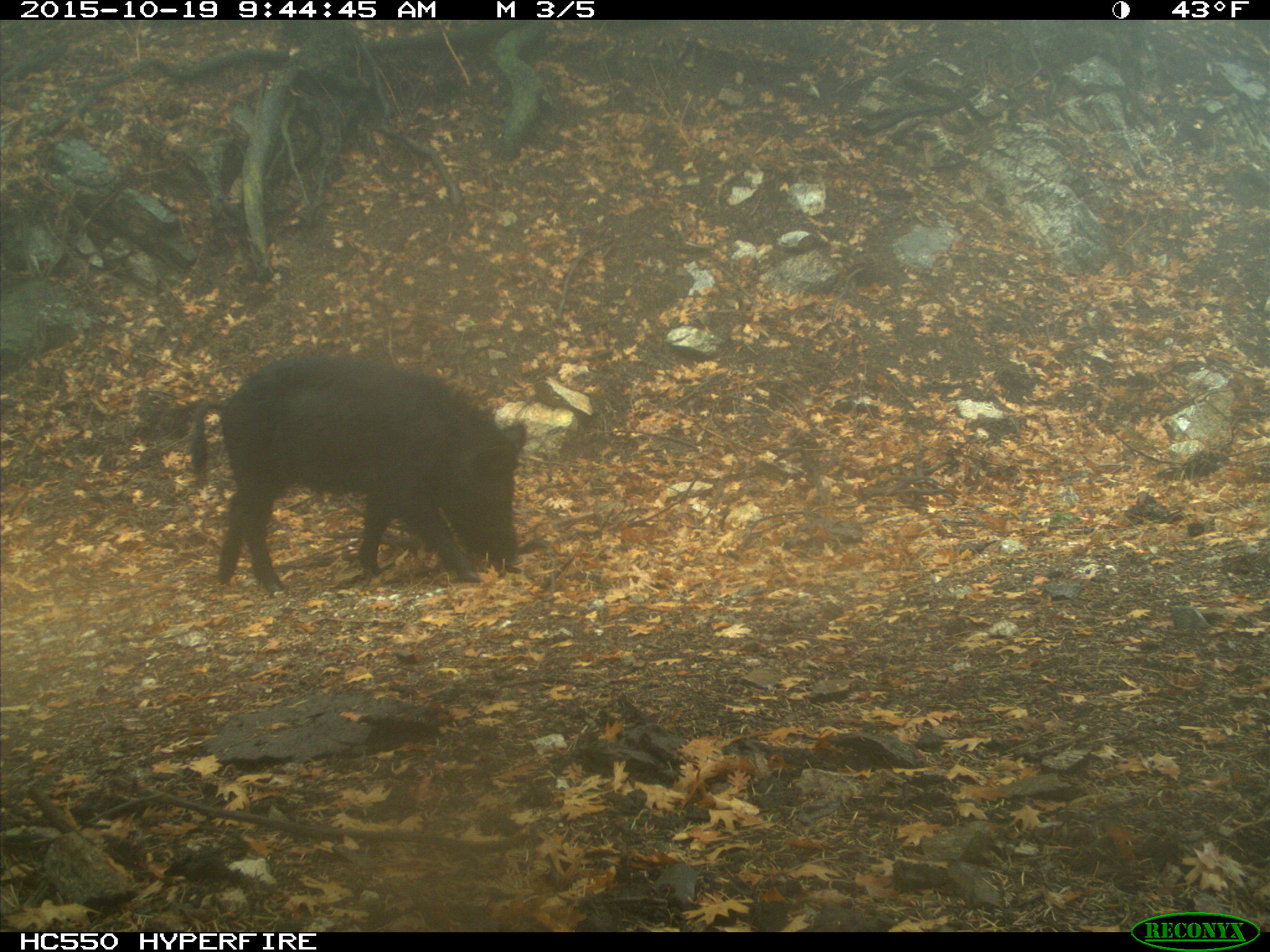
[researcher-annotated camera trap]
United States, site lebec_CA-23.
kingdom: Animalia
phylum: Chordata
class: Mammalia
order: Artiodactyla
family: Suidae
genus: Sus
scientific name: Sus scrofa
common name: wild boar